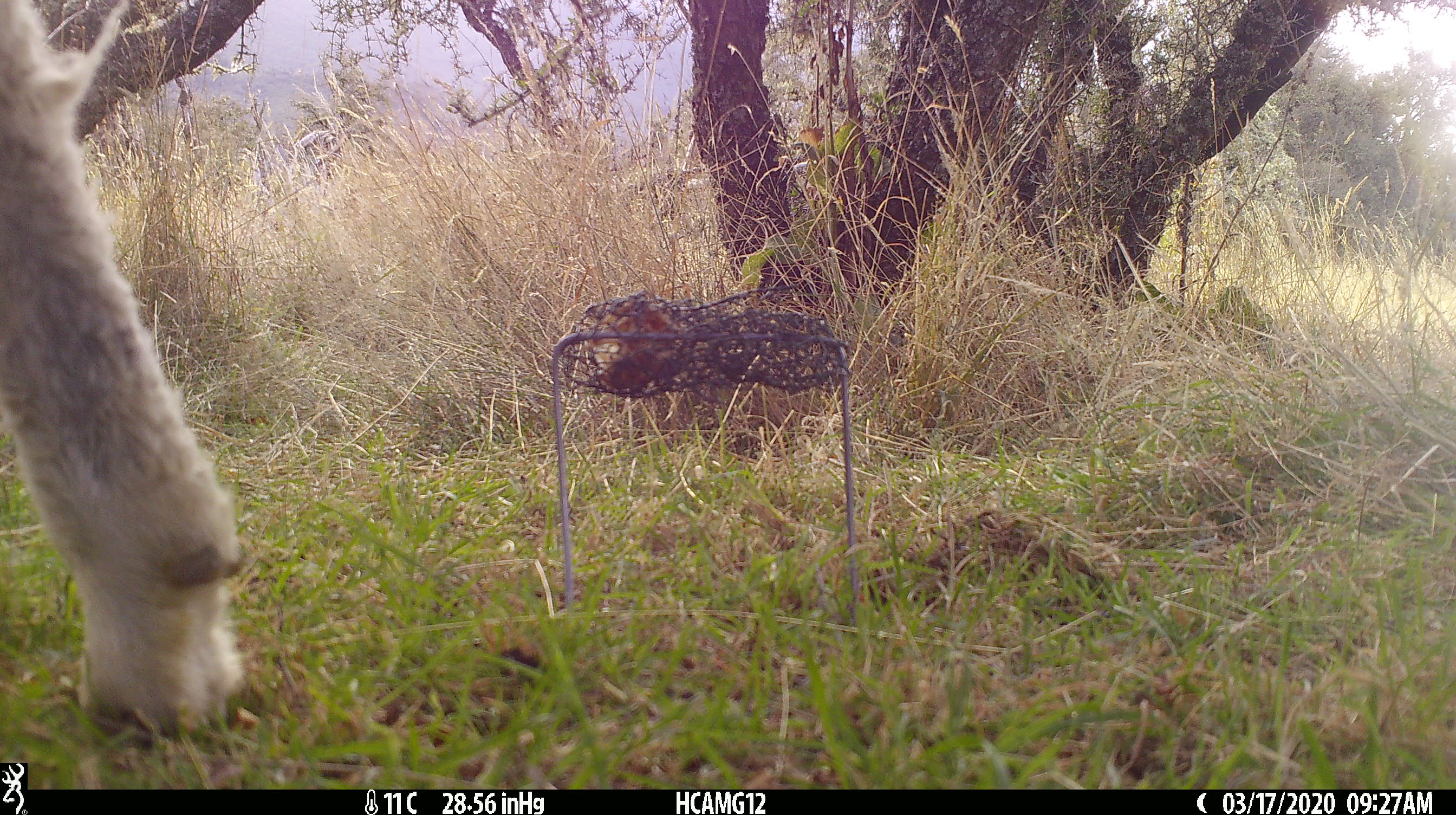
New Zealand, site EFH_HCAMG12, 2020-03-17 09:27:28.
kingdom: Animalia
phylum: Chordata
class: Mammalia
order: Artiodactyla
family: Bovidae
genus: Ovis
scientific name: Ovis aries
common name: domestic sheep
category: sheep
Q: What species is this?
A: Sheep (domestic sheep) (Ovis aries).